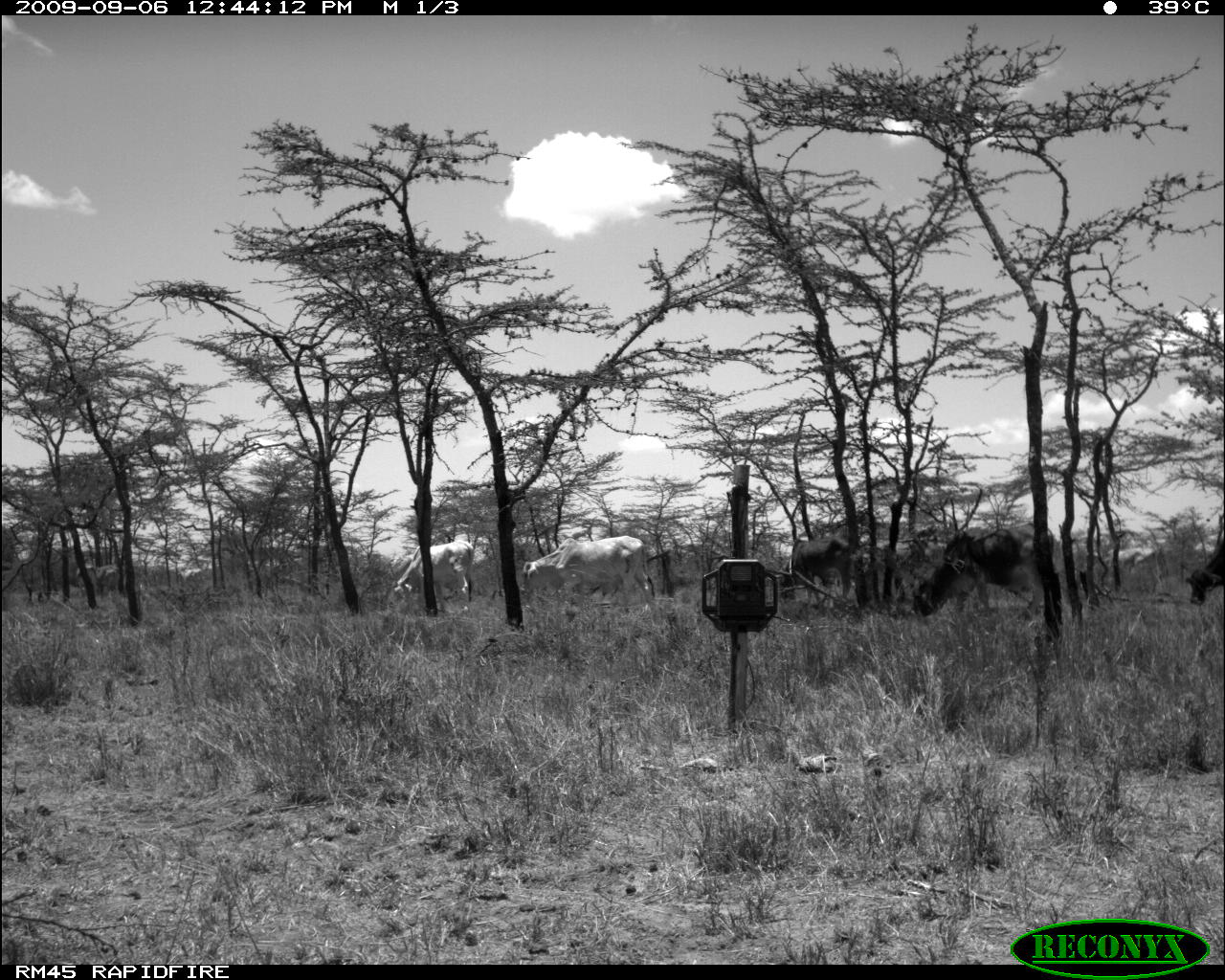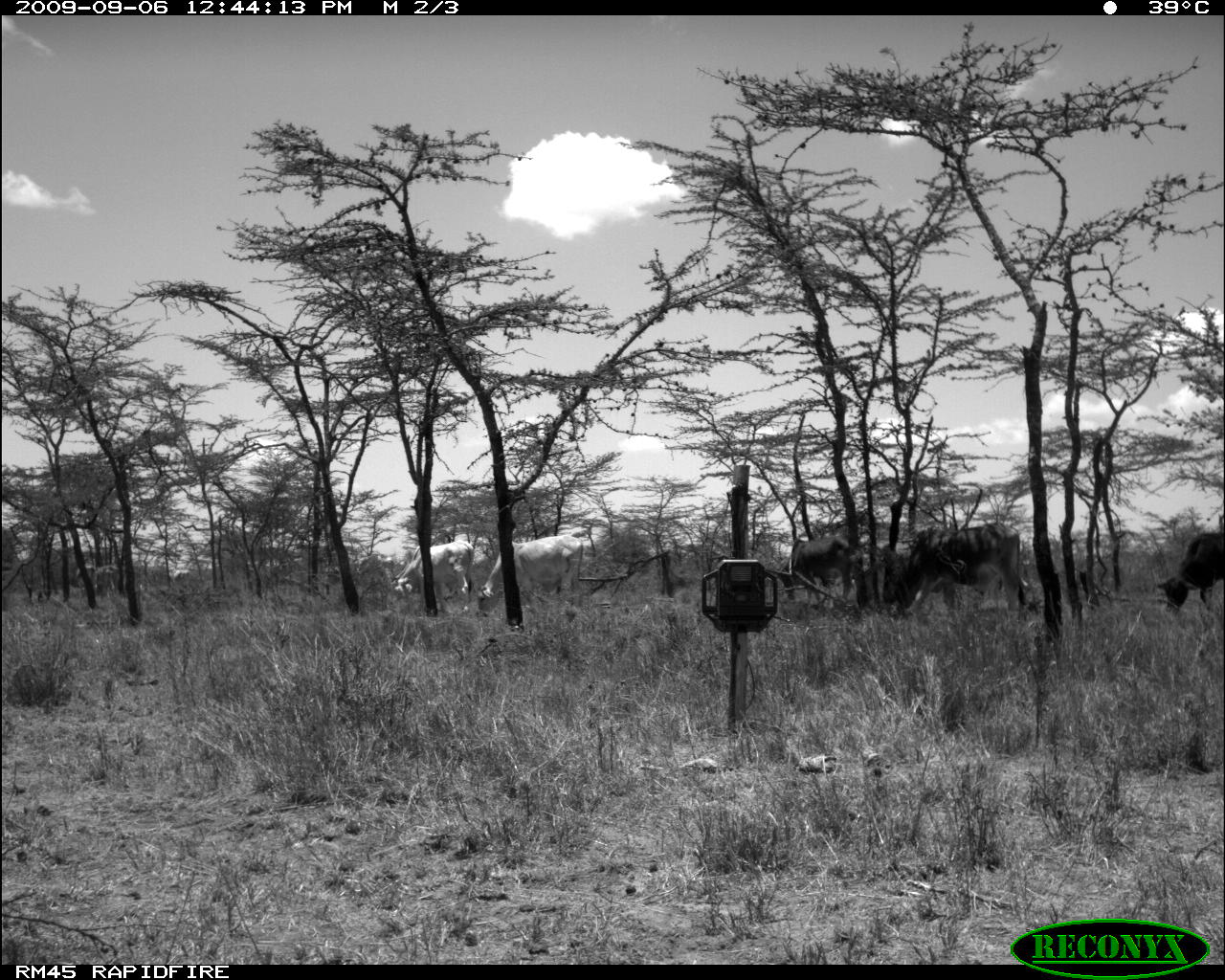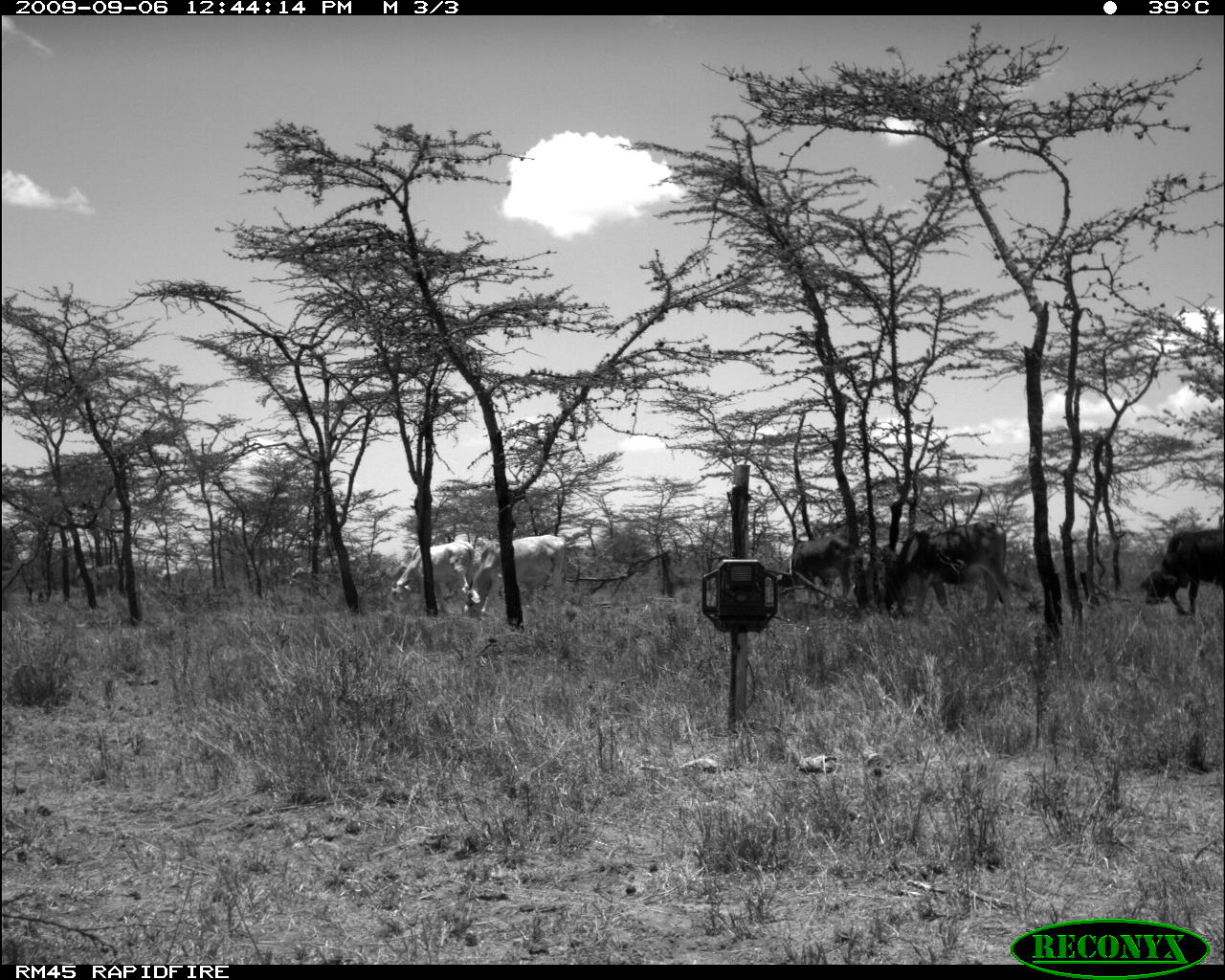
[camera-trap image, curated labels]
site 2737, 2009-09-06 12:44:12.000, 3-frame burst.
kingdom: Animalia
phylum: Chordata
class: Mammalia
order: Artiodactyla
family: Bovidae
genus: Bos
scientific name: Bos taurus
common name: domestic cattle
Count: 6.